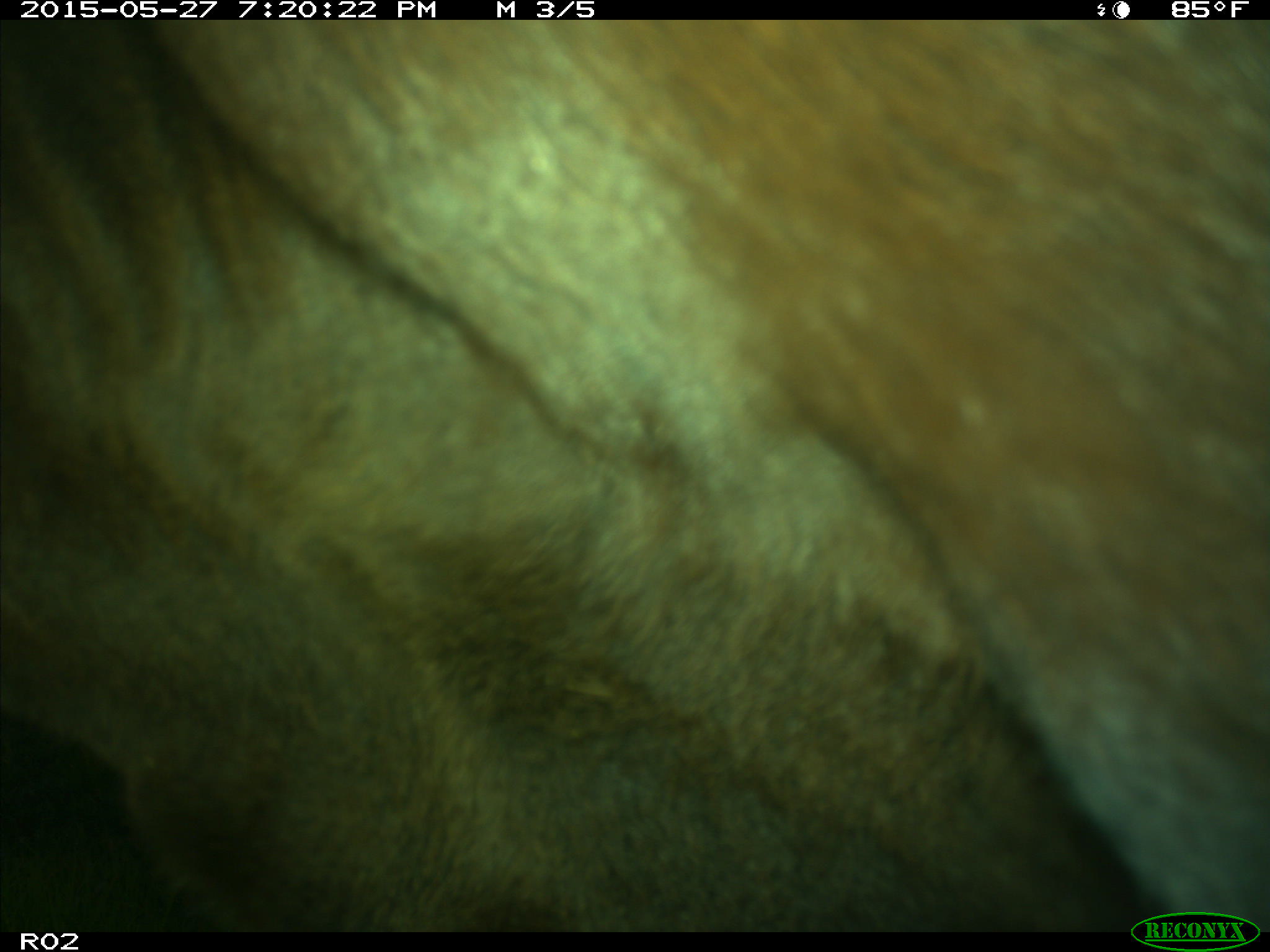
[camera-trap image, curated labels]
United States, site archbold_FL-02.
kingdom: Animalia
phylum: Chordata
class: Mammalia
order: Artiodactyla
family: Bovidae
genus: Bos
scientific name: Bos taurus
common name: domestic cow